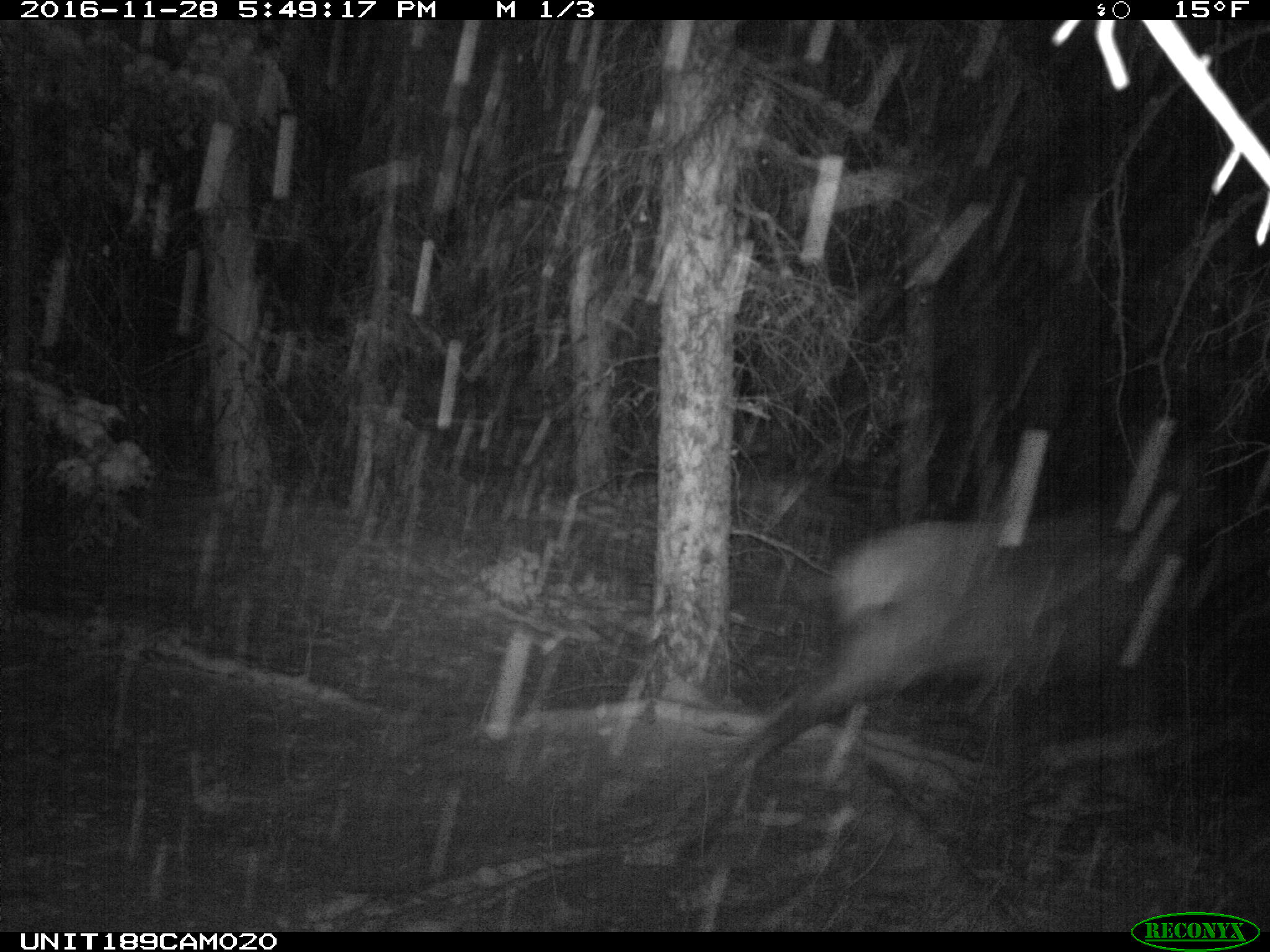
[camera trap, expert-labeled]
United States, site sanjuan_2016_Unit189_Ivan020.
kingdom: Animalia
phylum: Chordata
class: Mammalia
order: Artiodactyla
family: Cervidae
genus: Cervus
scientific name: Cervus elaphus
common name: red deer